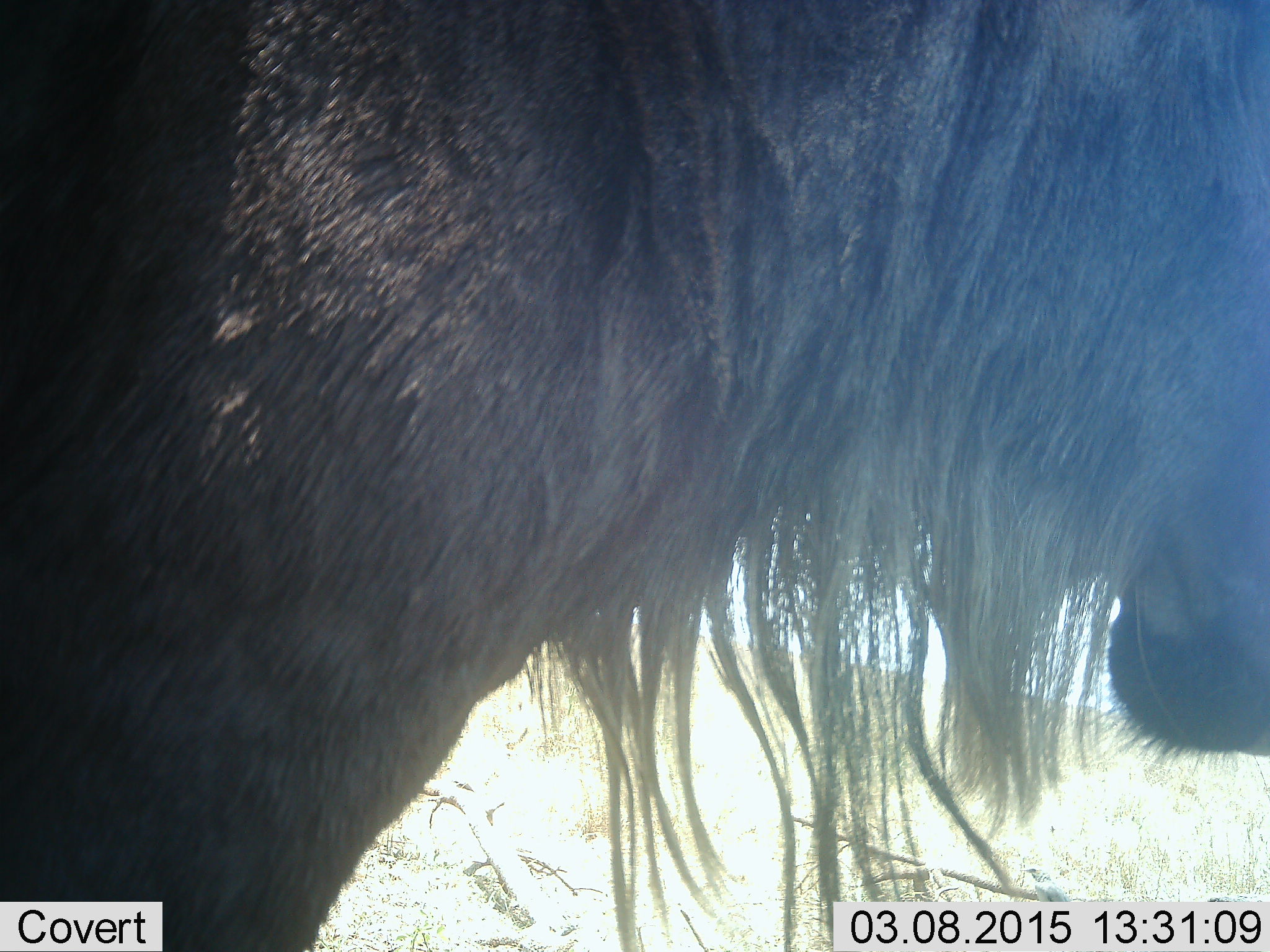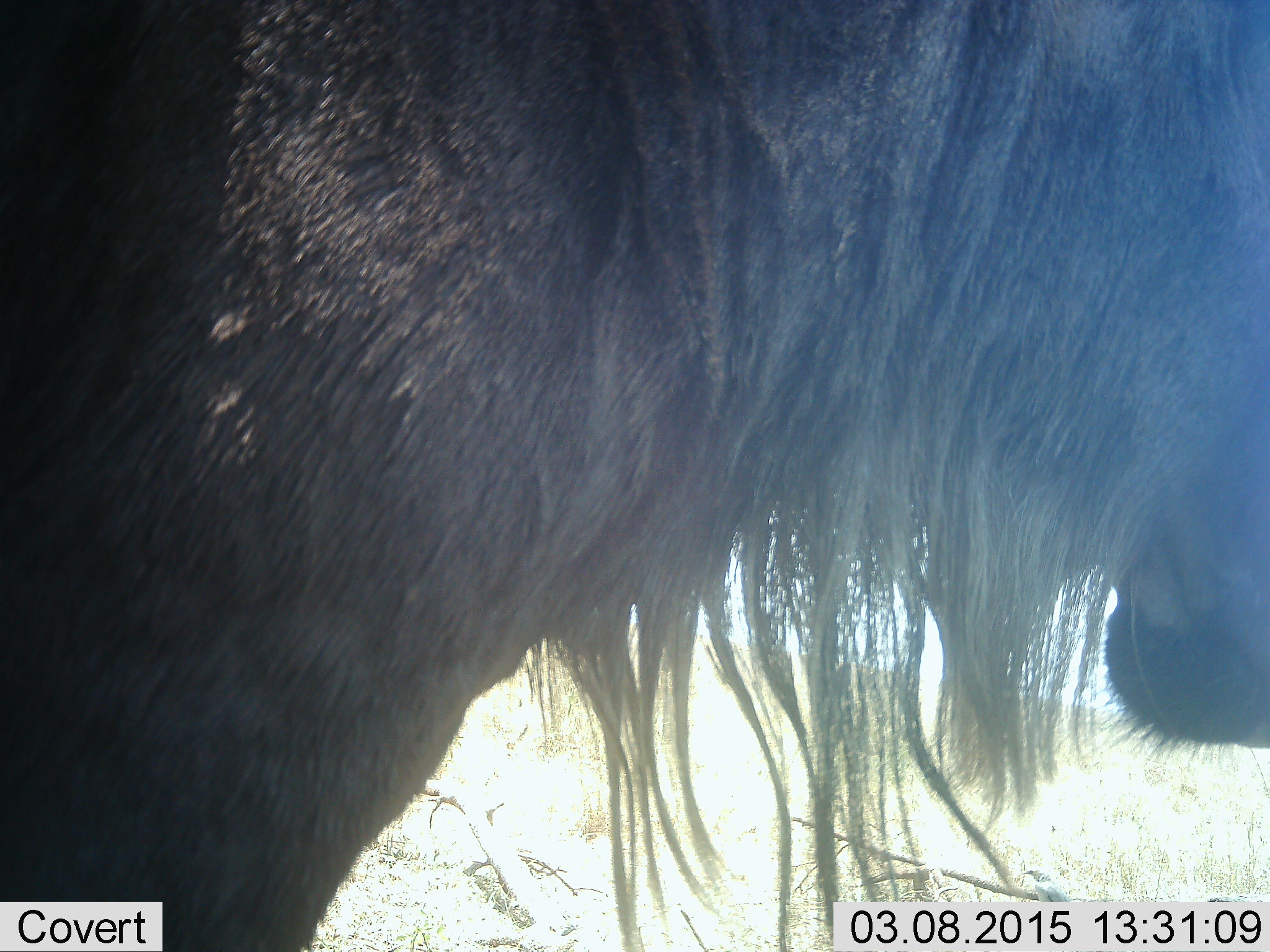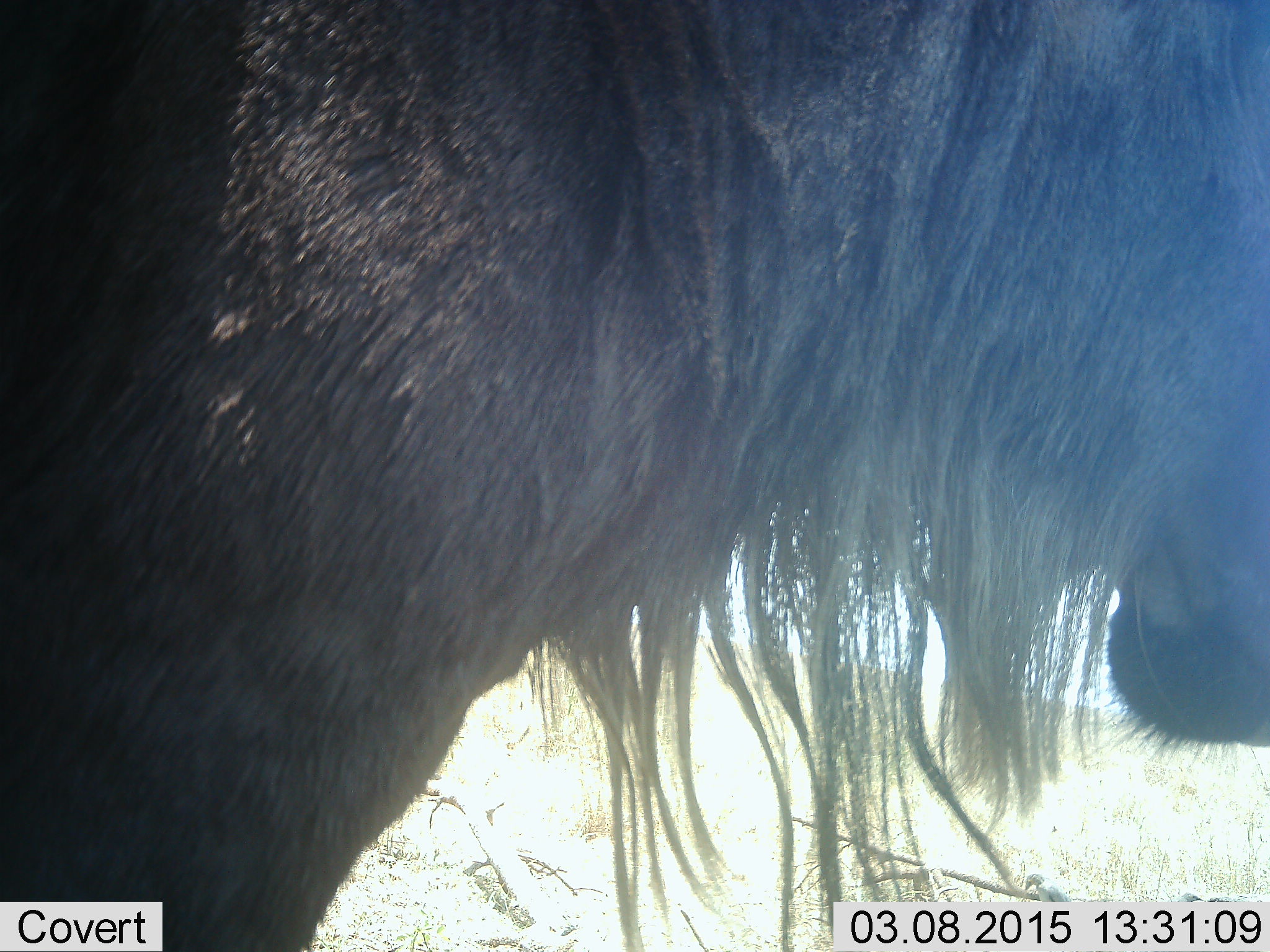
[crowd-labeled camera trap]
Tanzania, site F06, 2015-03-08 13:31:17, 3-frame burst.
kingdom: Animalia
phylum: Chordata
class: Mammalia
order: Artiodactyla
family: Bovidae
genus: Connochaetes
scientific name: Connochaetes taurinus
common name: blue wildebeest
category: wildebeest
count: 1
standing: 90%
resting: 10%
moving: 10%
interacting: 0%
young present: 0%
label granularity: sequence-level